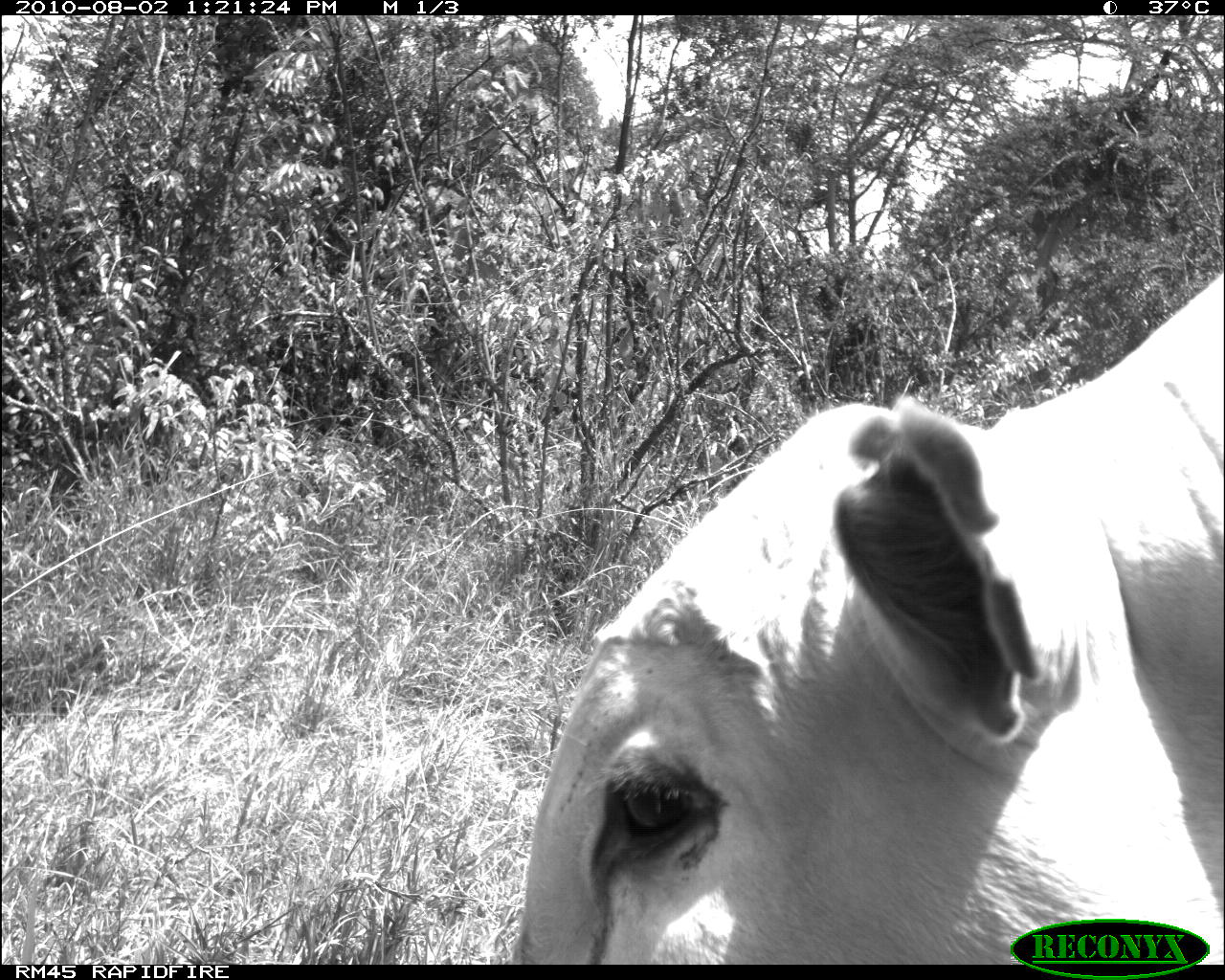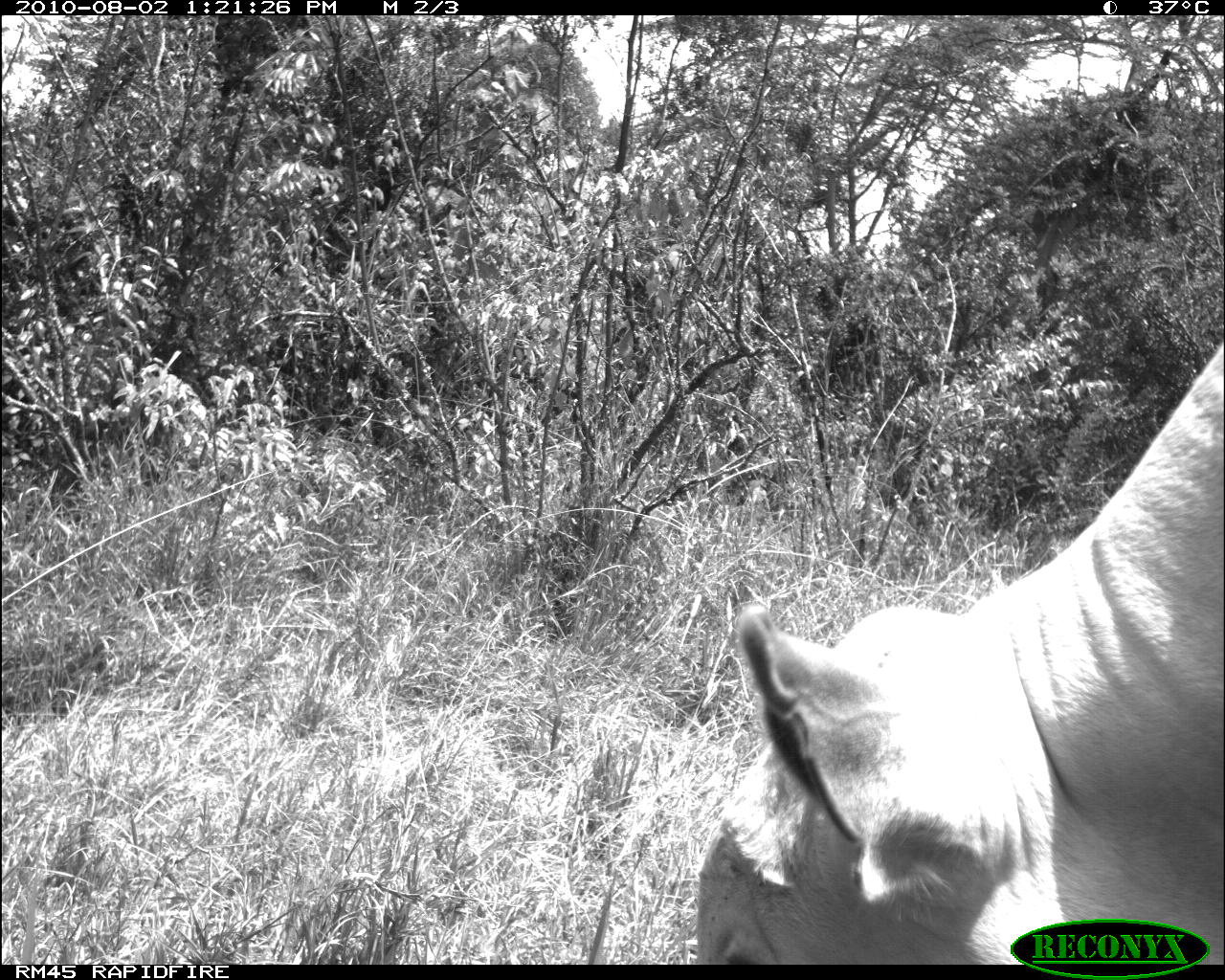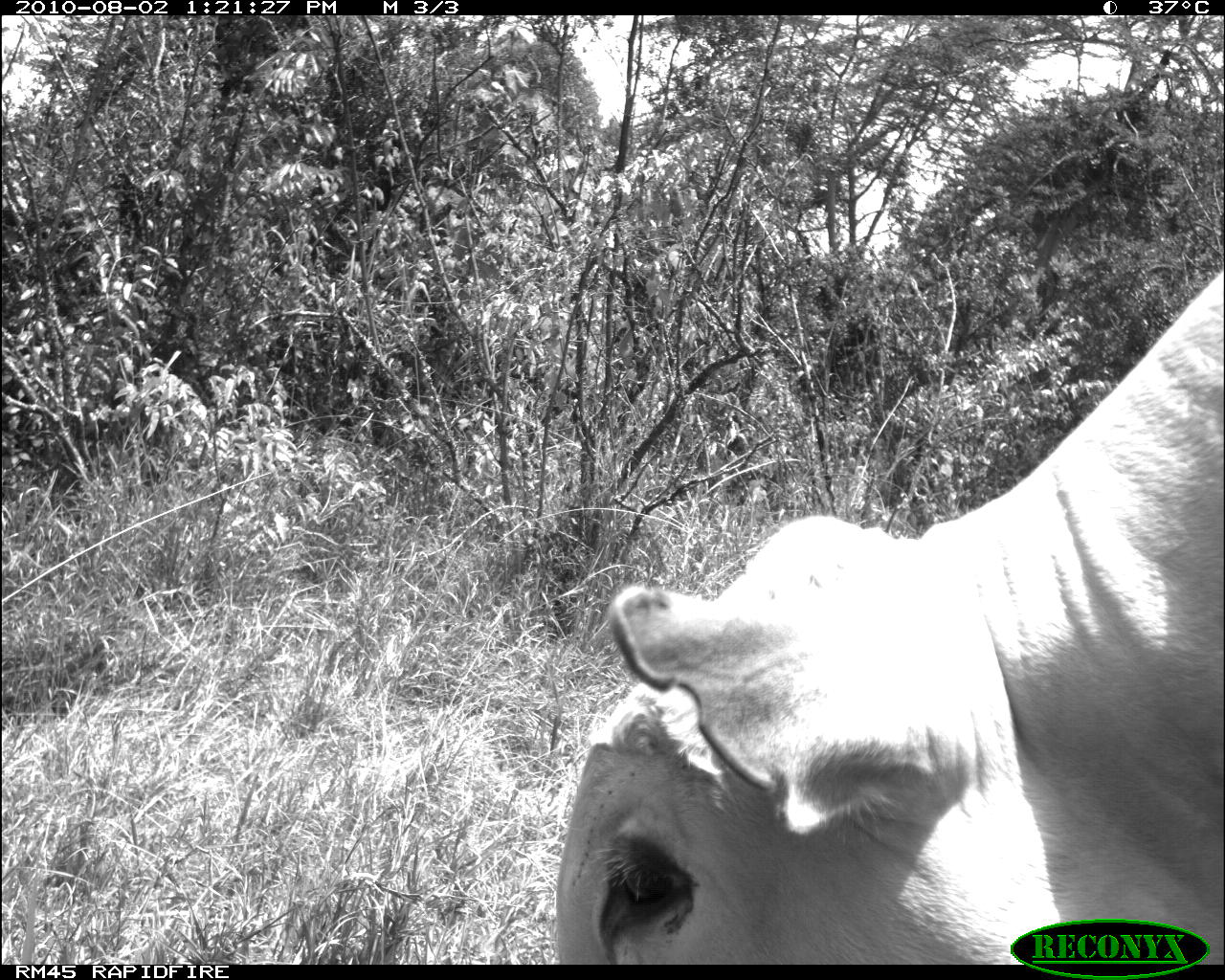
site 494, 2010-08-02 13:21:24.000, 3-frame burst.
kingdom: Animalia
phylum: Chordata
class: Mammalia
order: Artiodactyla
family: Bovidae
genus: Tragelaphus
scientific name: Tragelaphus oryx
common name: eland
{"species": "Tragelaphus oryx (eland)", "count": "1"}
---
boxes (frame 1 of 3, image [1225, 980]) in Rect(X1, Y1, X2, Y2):
tragelaphus oryx: Rect(509, 274, 1225, 965)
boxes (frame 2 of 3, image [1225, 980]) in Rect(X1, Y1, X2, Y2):
tragelaphus oryx: Rect(689, 315, 1225, 965)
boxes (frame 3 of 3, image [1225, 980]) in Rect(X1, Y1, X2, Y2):
tragelaphus oryx: Rect(553, 268, 1224, 965)